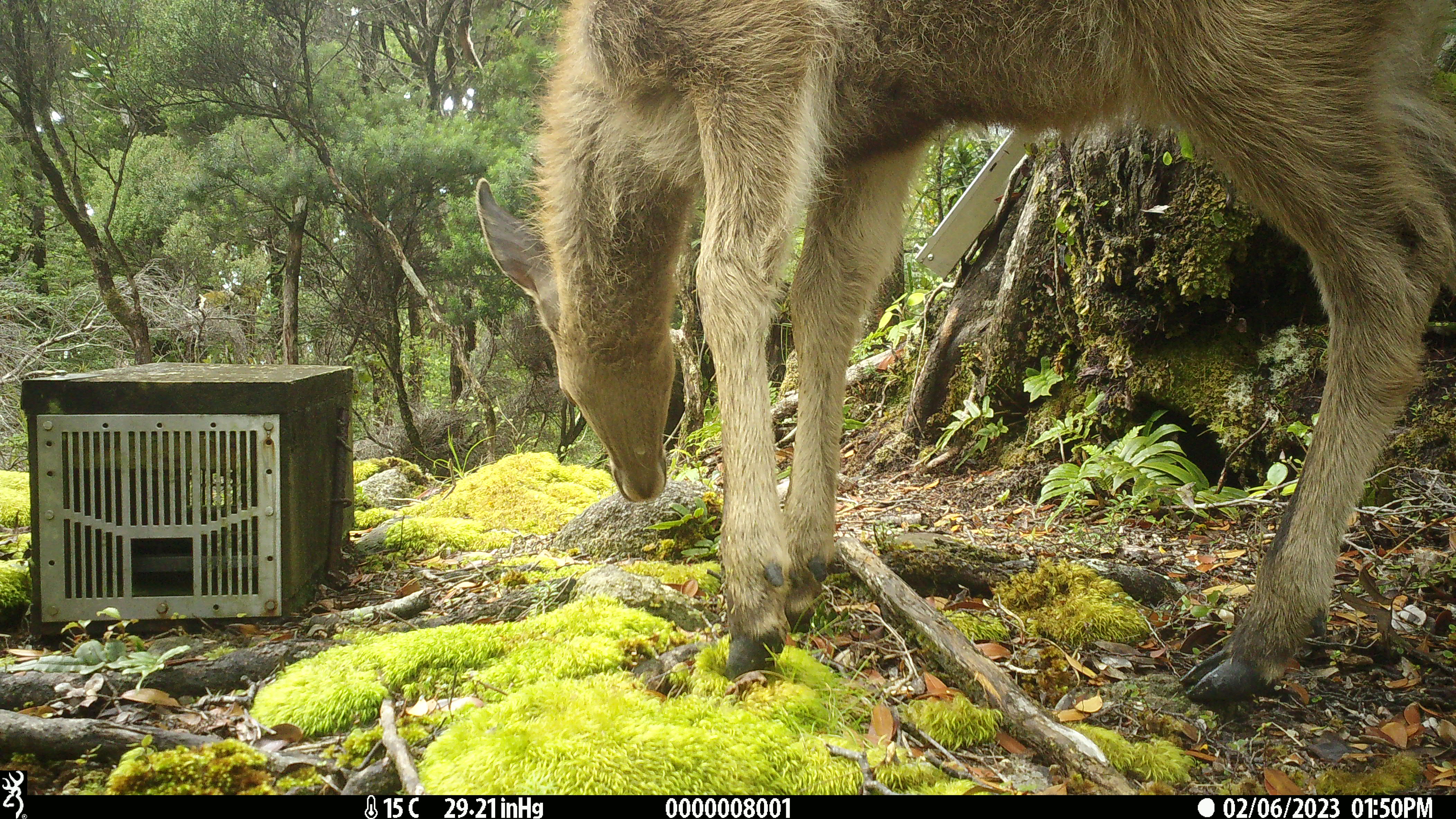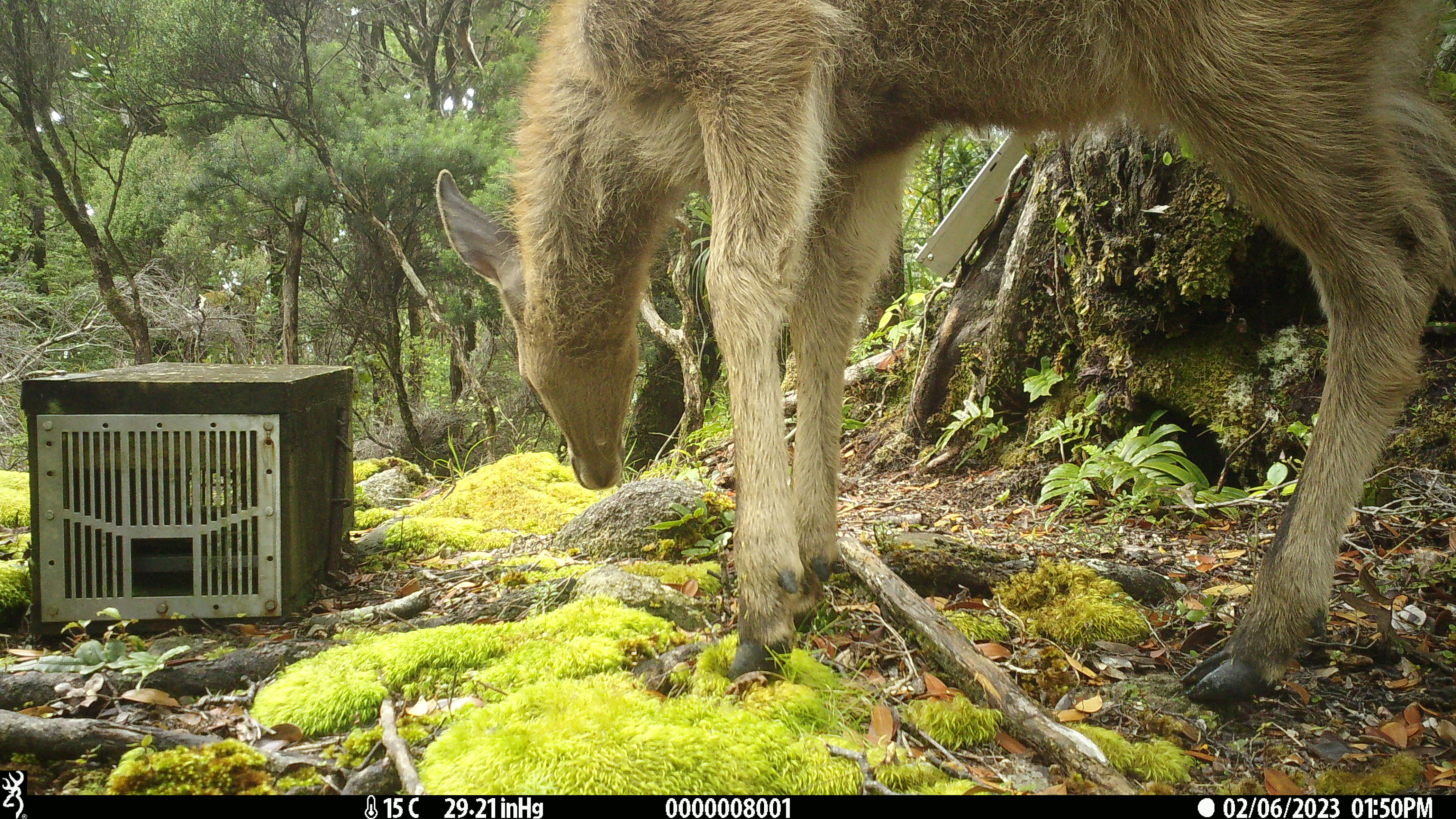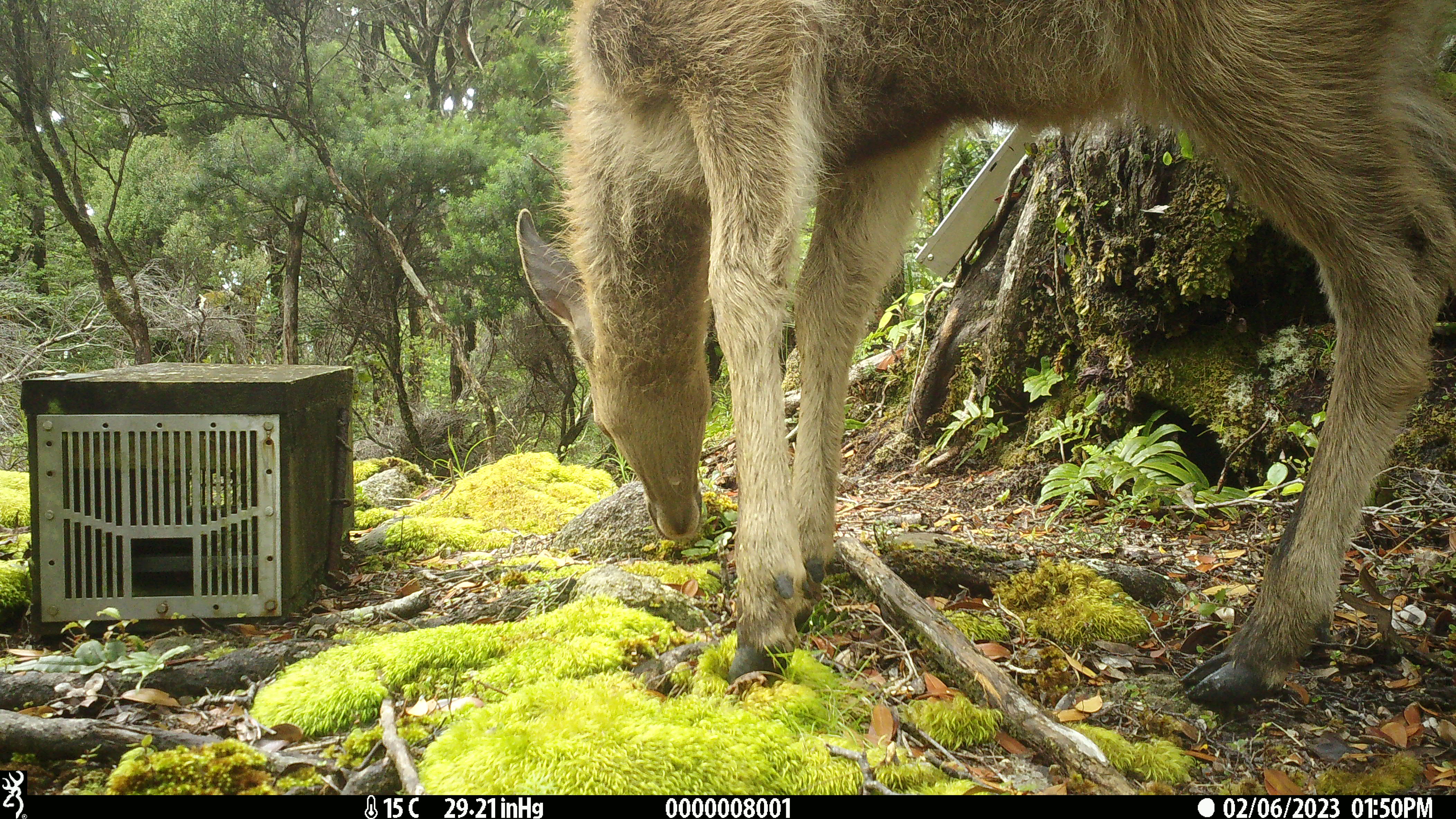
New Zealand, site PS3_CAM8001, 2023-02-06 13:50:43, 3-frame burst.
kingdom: Animalia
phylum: Chordata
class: Mammalia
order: Artiodactyla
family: Cervidae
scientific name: Cervidae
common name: deer